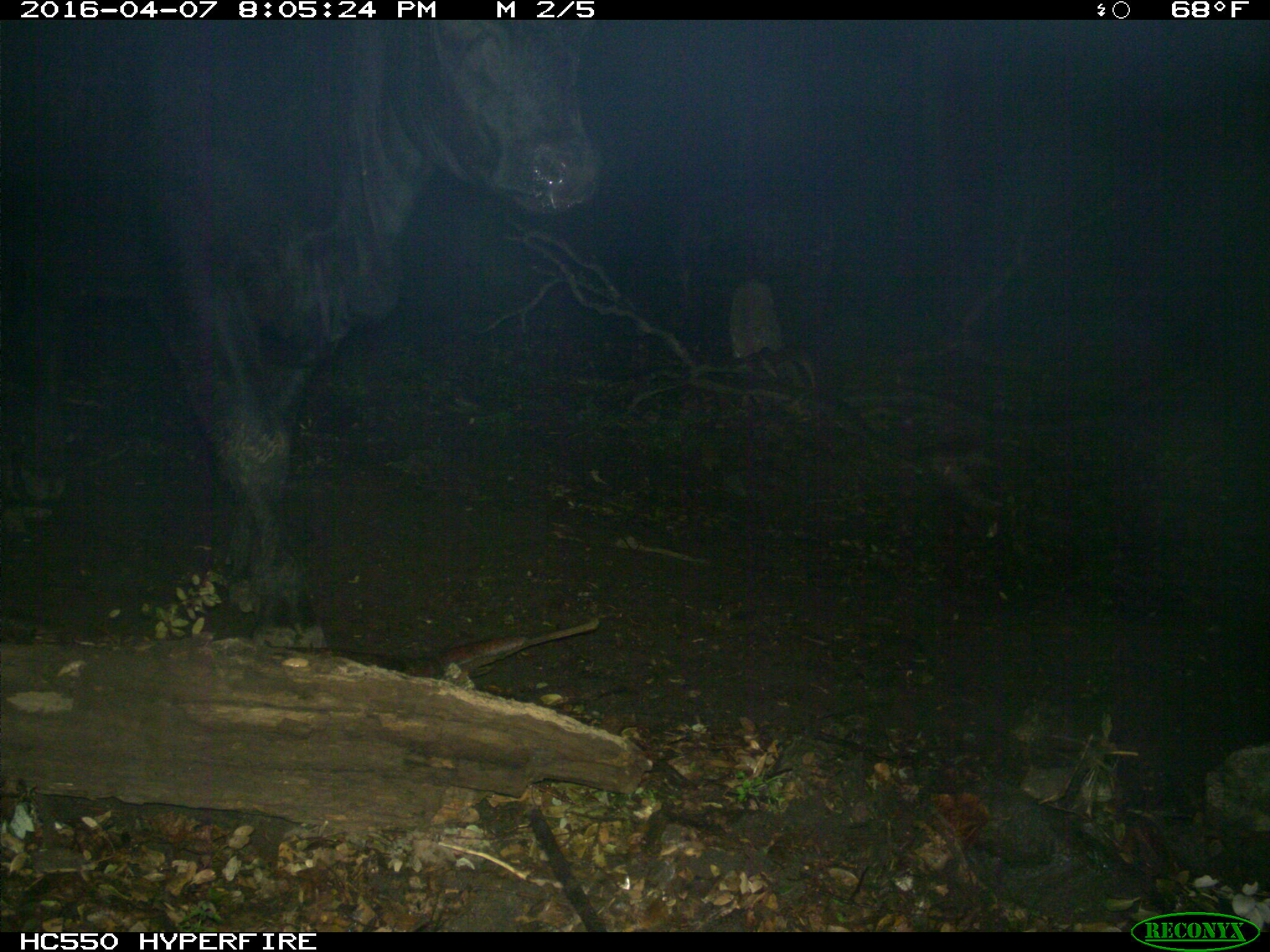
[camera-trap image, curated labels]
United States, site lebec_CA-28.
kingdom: Animalia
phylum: Chordata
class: Mammalia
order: Artiodactyla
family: Bovidae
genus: Bos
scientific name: Bos taurus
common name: domestic cow